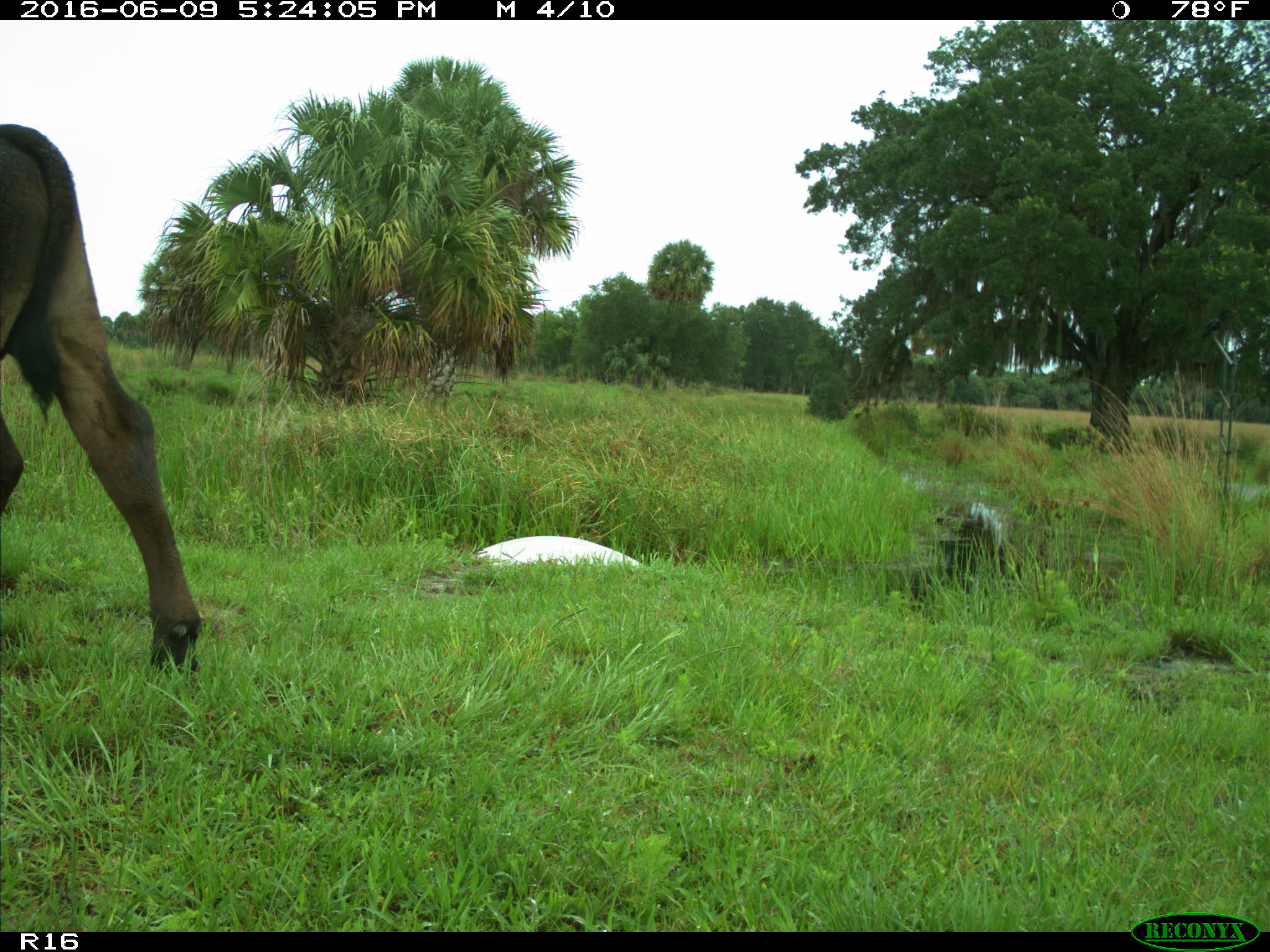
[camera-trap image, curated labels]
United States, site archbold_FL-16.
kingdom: Animalia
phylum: Chordata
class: Mammalia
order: Artiodactyla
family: Bovidae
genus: Bos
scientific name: Bos taurus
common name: domestic cow